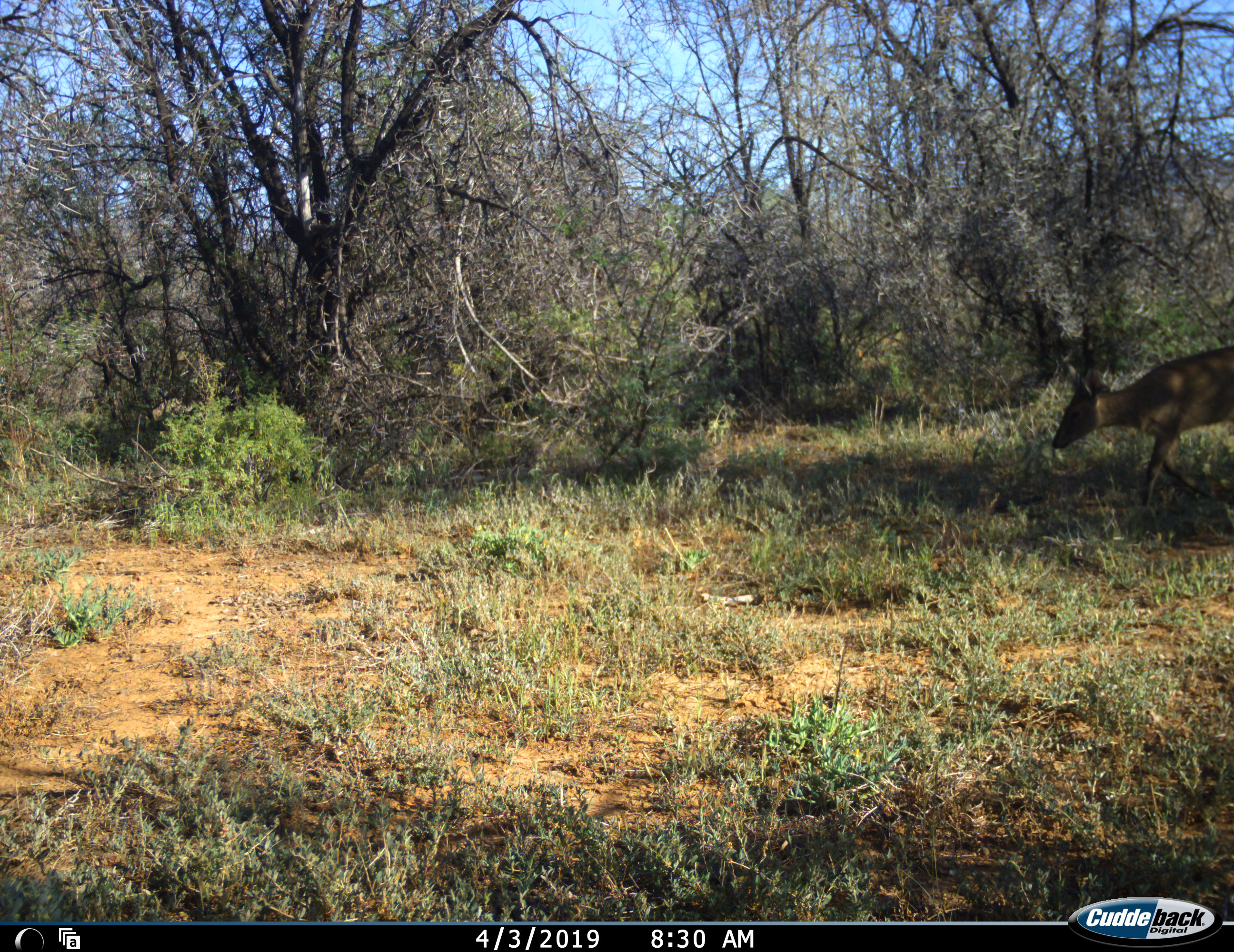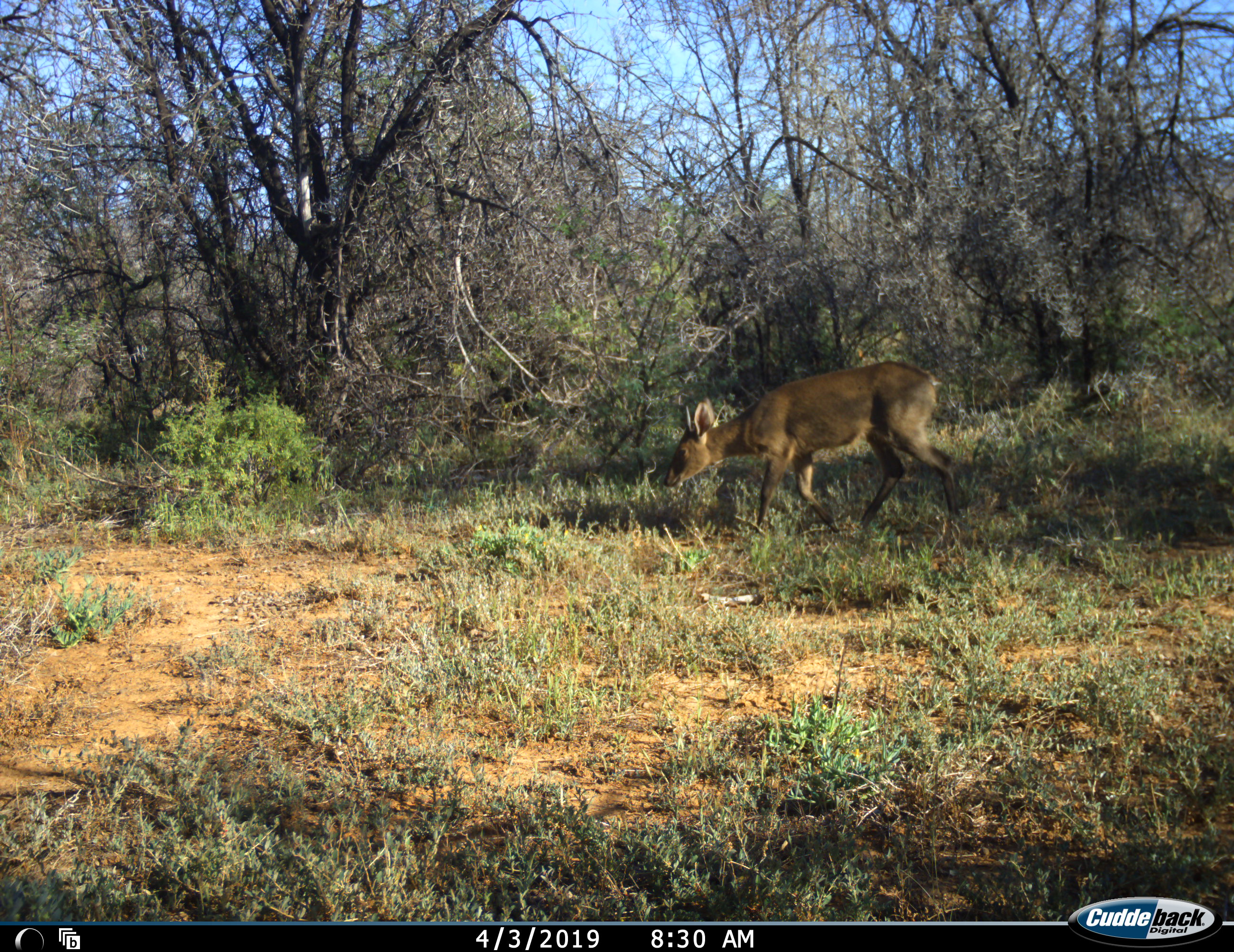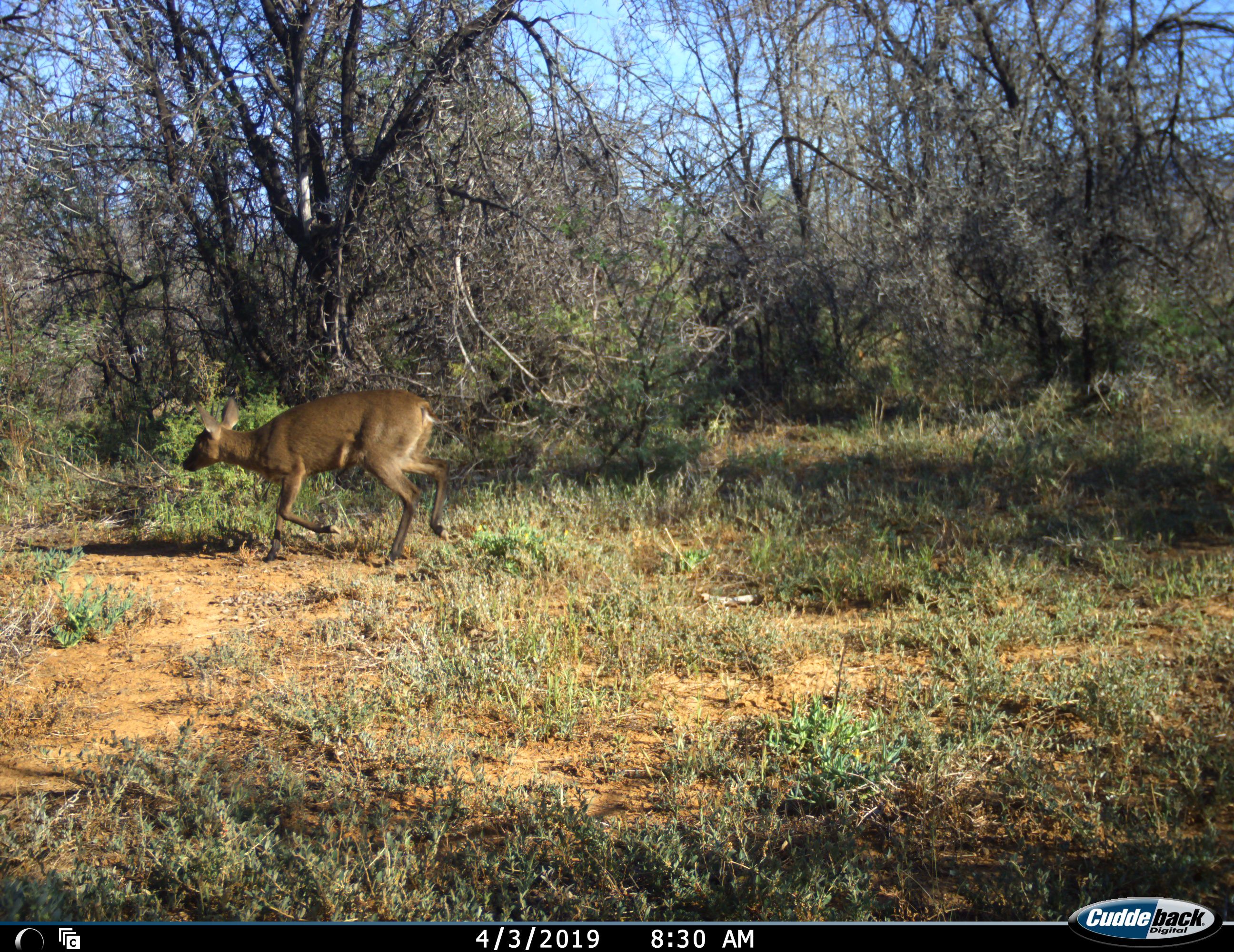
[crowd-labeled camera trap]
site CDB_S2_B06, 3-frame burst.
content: unidentified animal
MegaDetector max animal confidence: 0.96